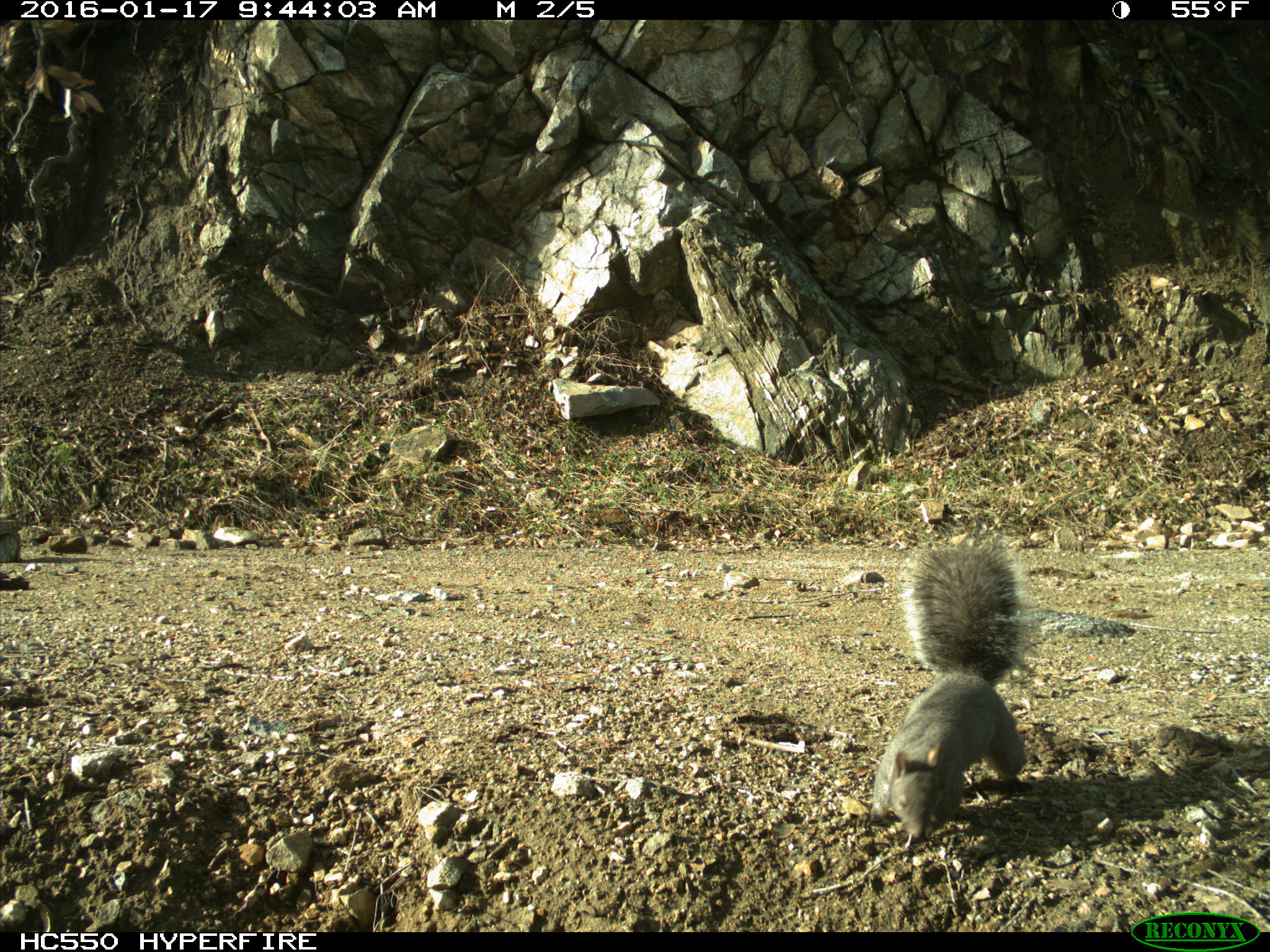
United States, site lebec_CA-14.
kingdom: Animalia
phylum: Chordata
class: Mammalia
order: Rodentia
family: Sciuridae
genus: Sciurus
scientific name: Sciurus carolinensis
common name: eastern gray squirrel